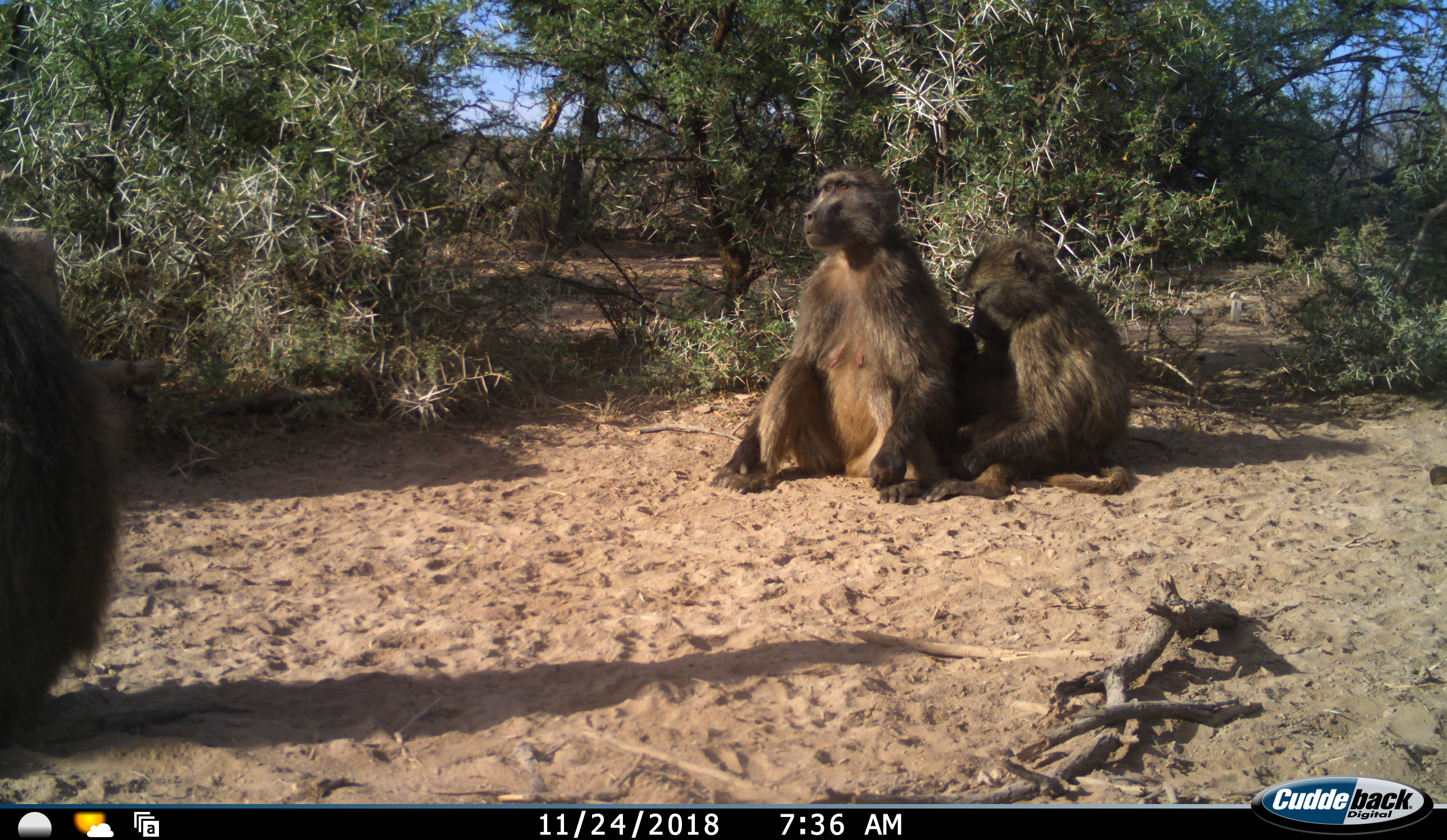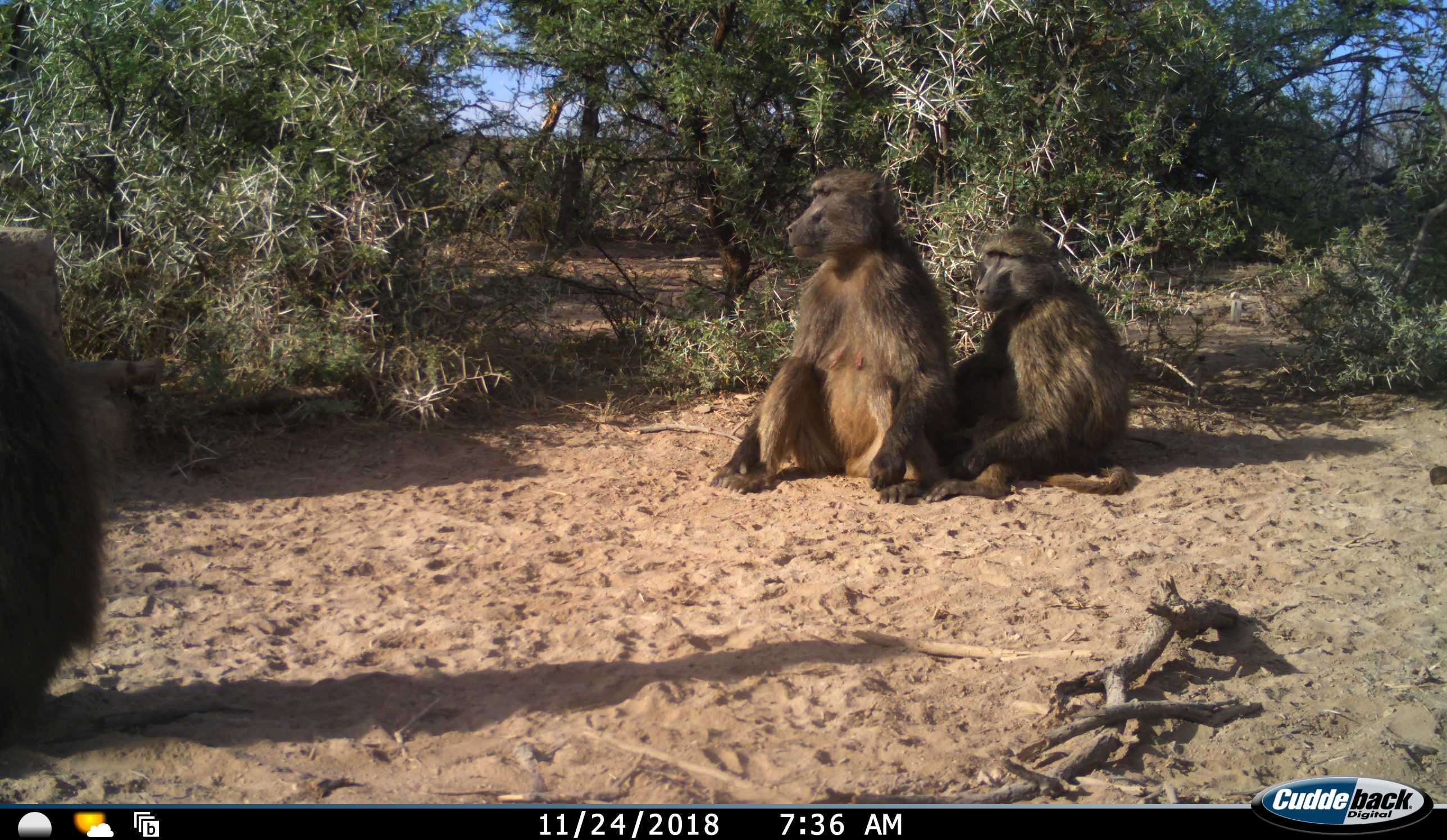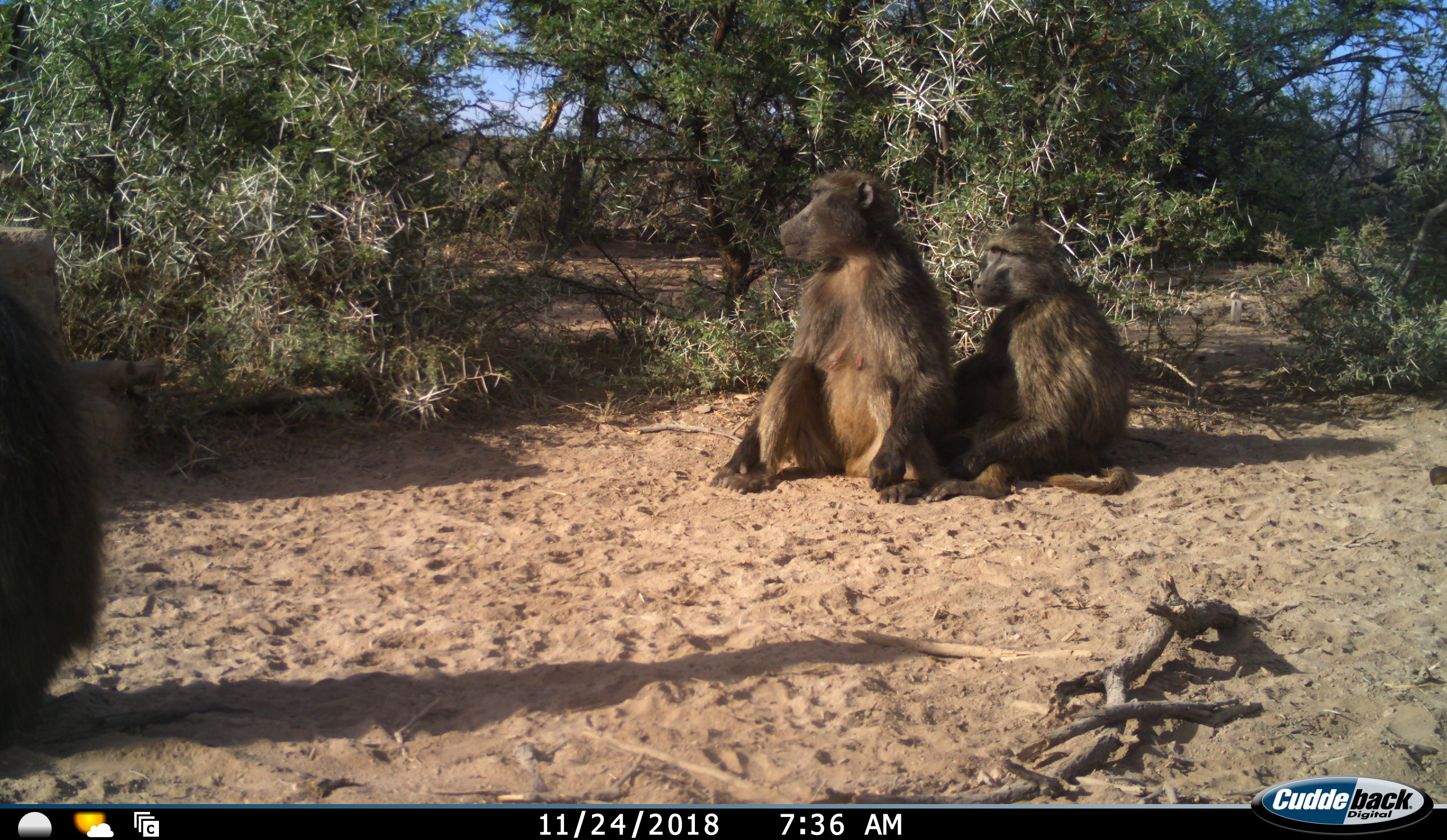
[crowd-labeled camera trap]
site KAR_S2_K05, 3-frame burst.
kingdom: Animalia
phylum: Chordata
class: Mammalia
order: Primates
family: Cercopithecidae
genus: Papio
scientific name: Papio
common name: baboon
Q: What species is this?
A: Baboon (Papio).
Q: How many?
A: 3.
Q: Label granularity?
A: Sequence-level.